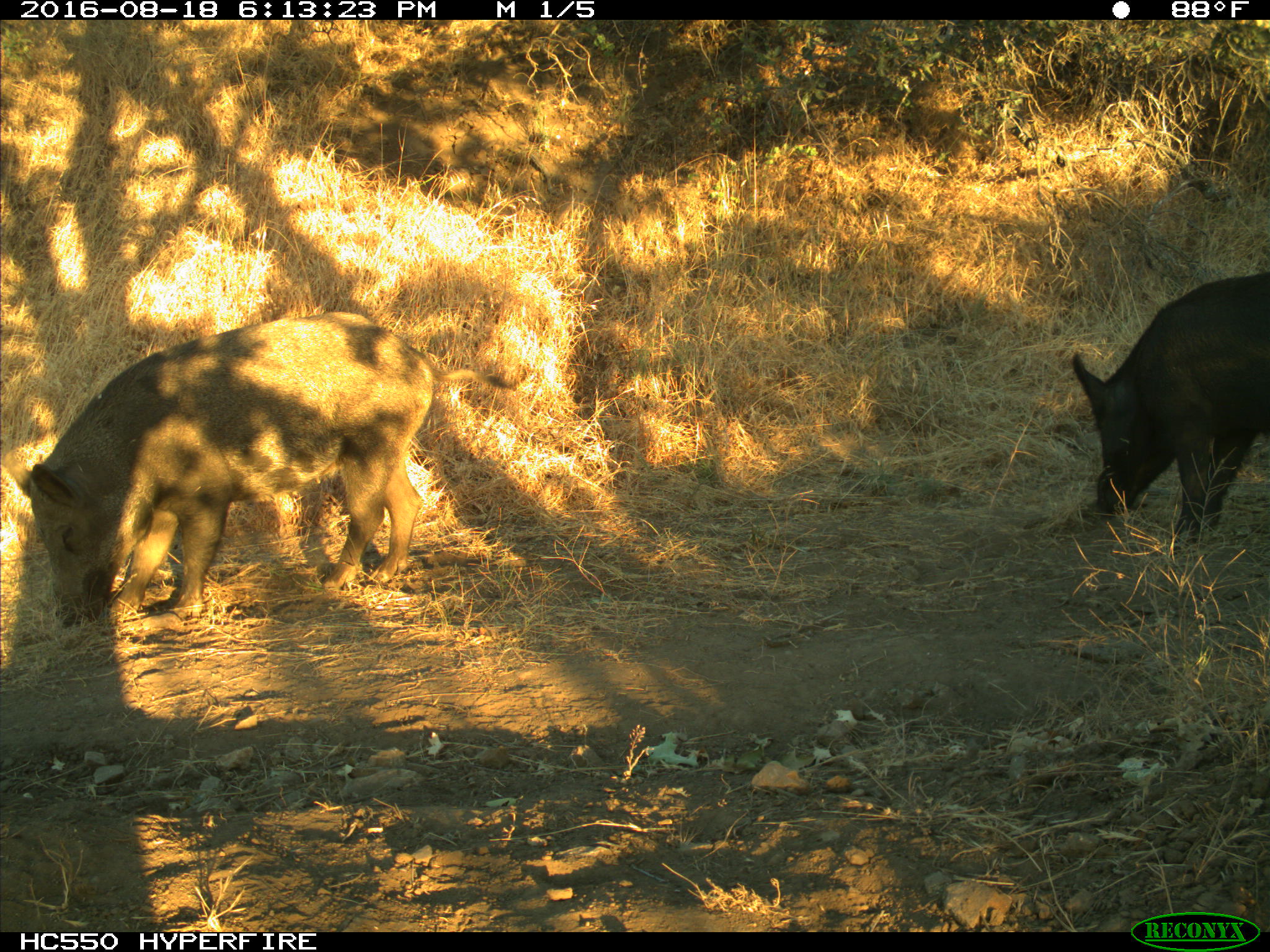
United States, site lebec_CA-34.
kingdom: Animalia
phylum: Chordata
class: Mammalia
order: Artiodactyla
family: Suidae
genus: Sus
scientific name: Sus scrofa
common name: wild boar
Sus scrofa (wild boar).